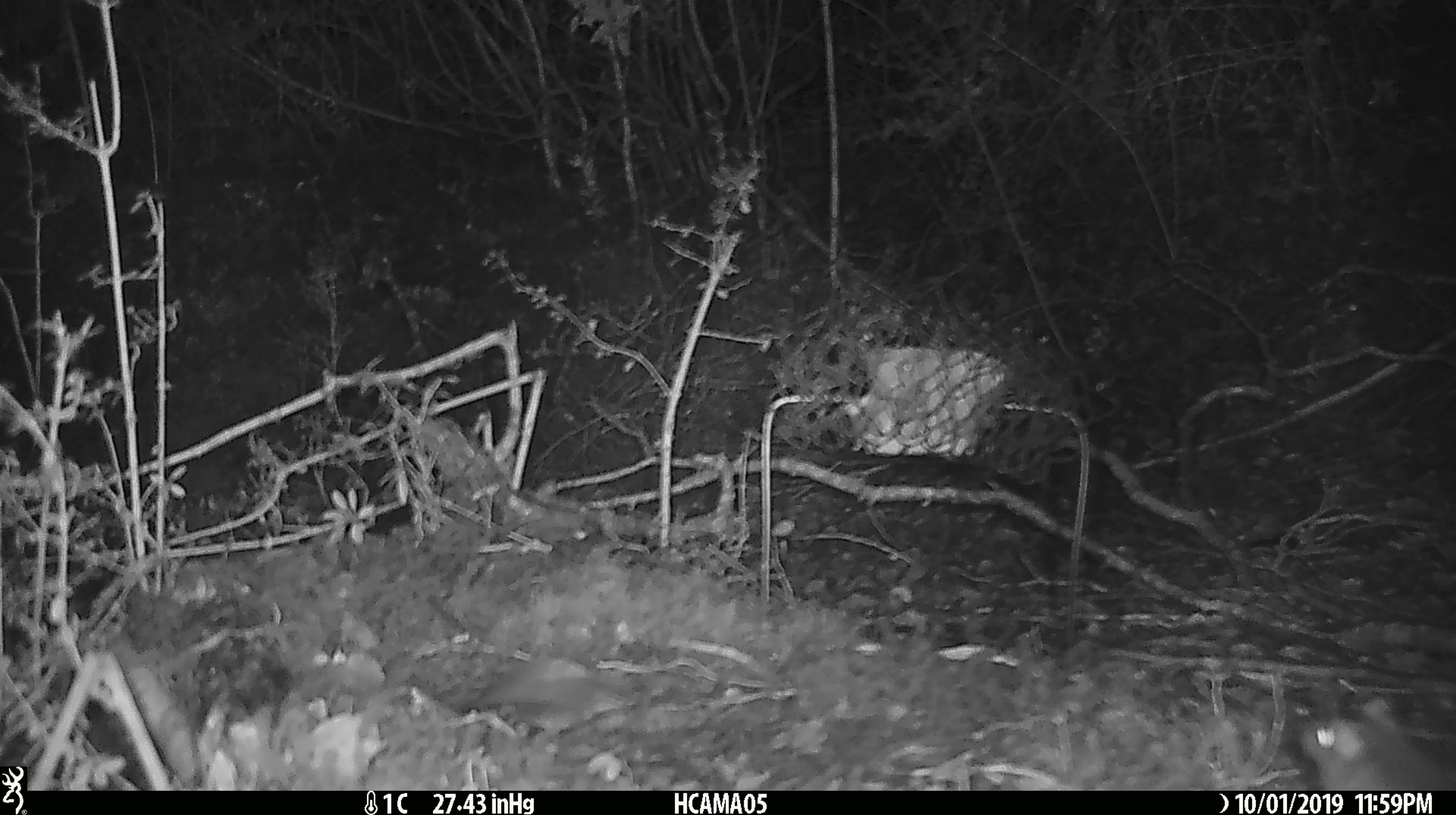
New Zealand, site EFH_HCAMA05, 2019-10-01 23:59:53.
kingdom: Animalia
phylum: Chordata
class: Mammalia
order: Rodentia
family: Muridae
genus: Mus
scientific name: Mus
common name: mouse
Mouse (Mus).